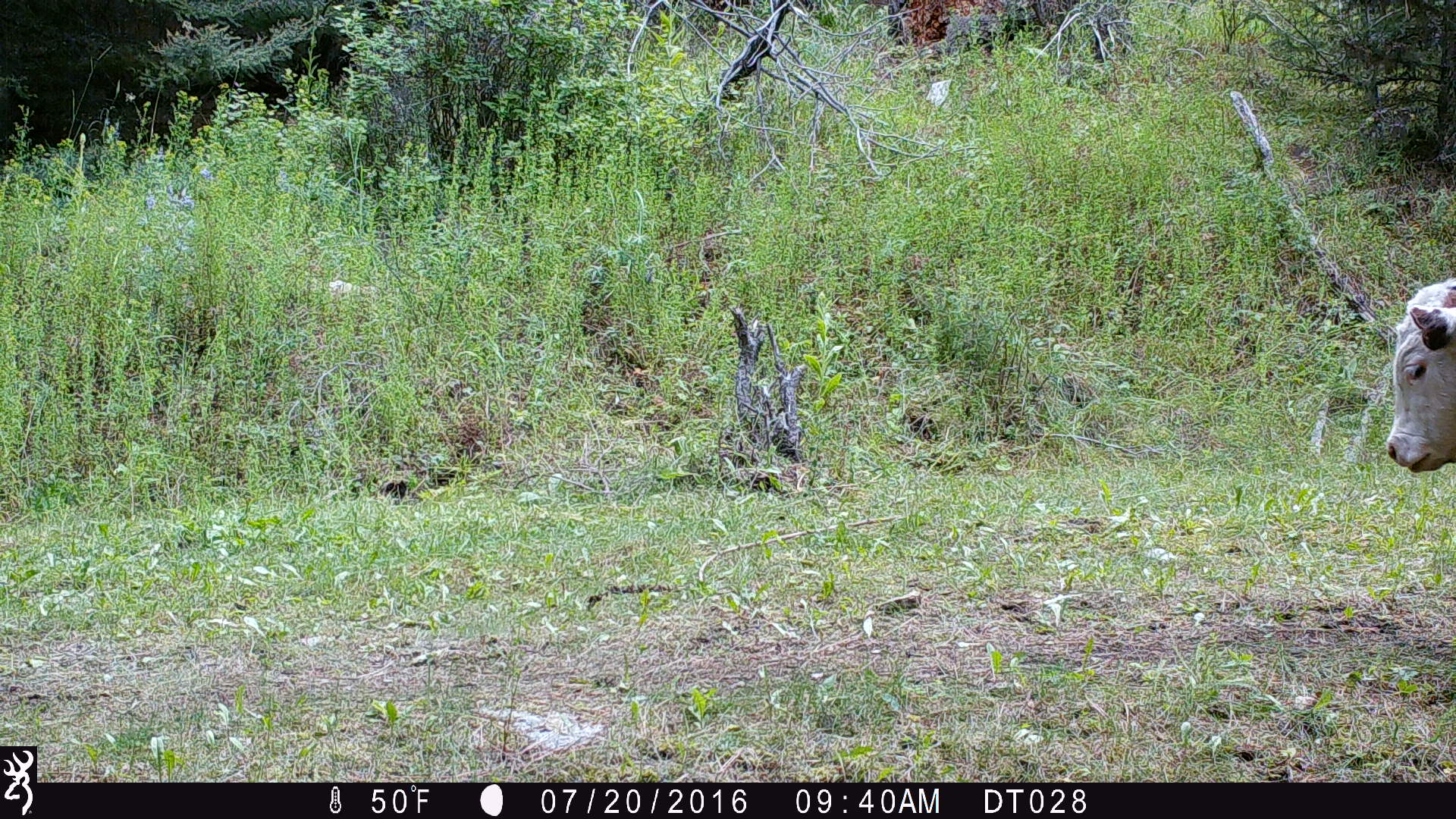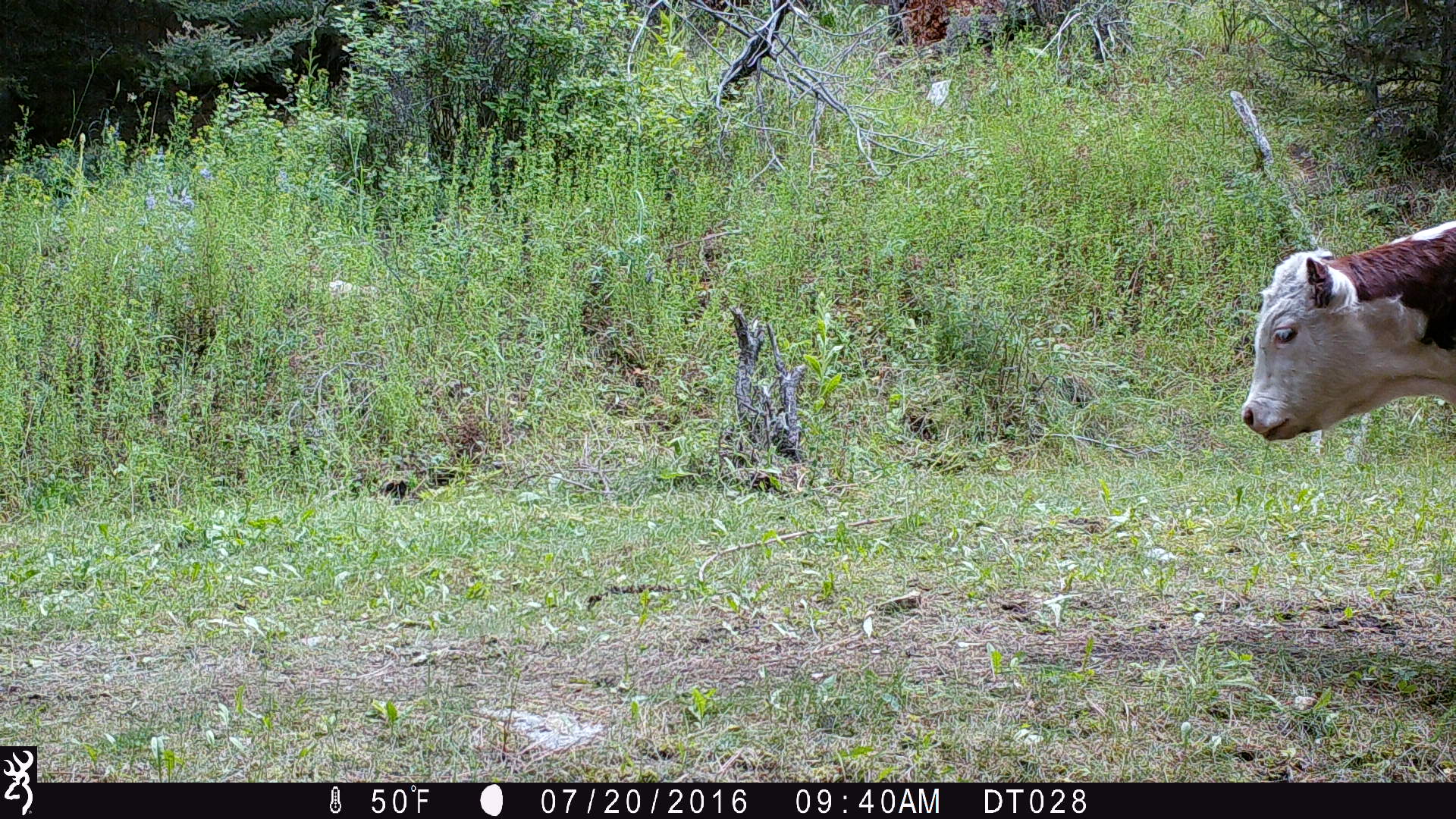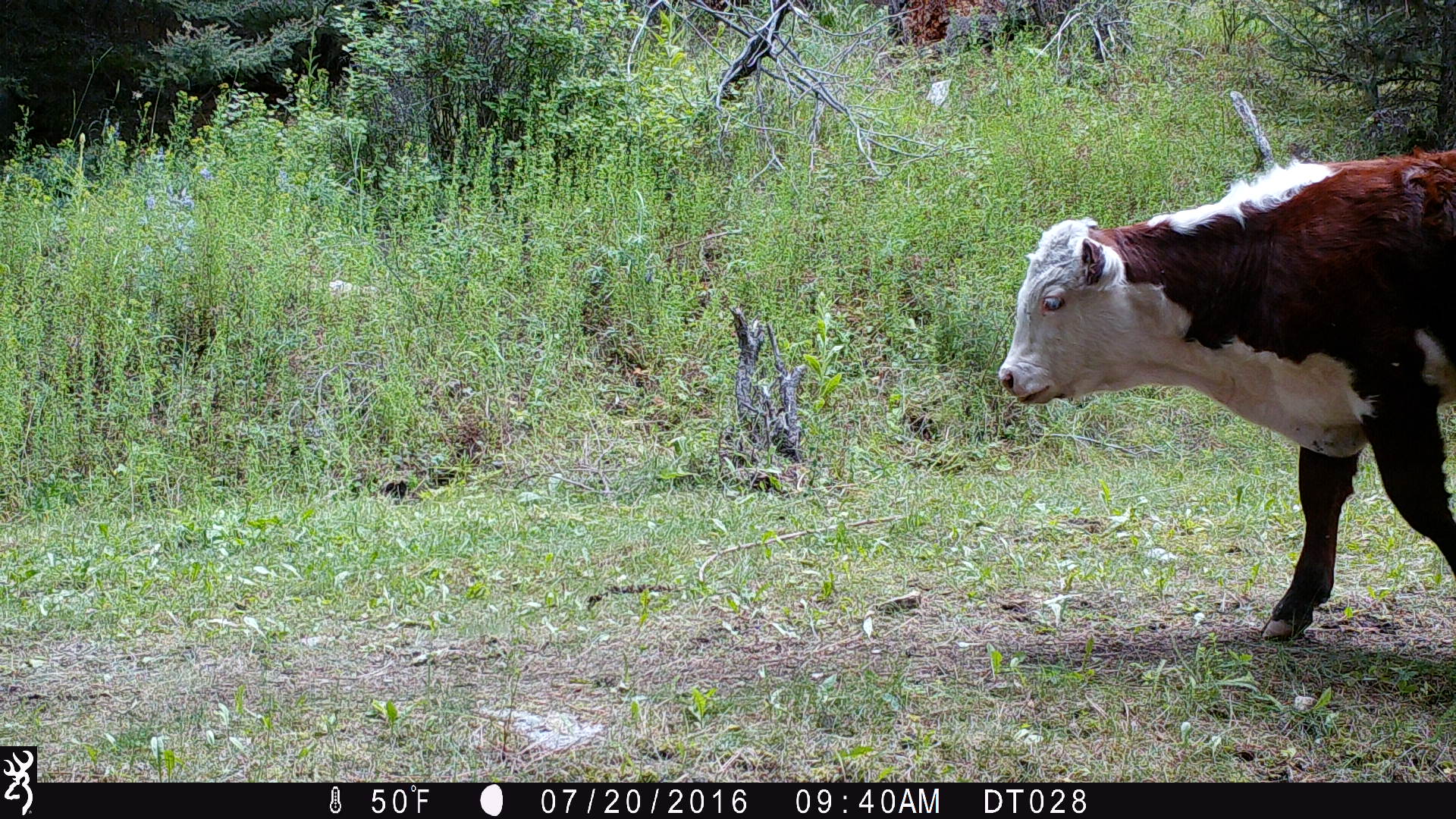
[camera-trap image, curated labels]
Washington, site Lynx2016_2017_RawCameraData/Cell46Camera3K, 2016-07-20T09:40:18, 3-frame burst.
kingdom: Animalia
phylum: Chordata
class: Mammalia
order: Artiodactyla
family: Bovidae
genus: Bos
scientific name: Bos taurus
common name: domestic cattle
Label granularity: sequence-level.